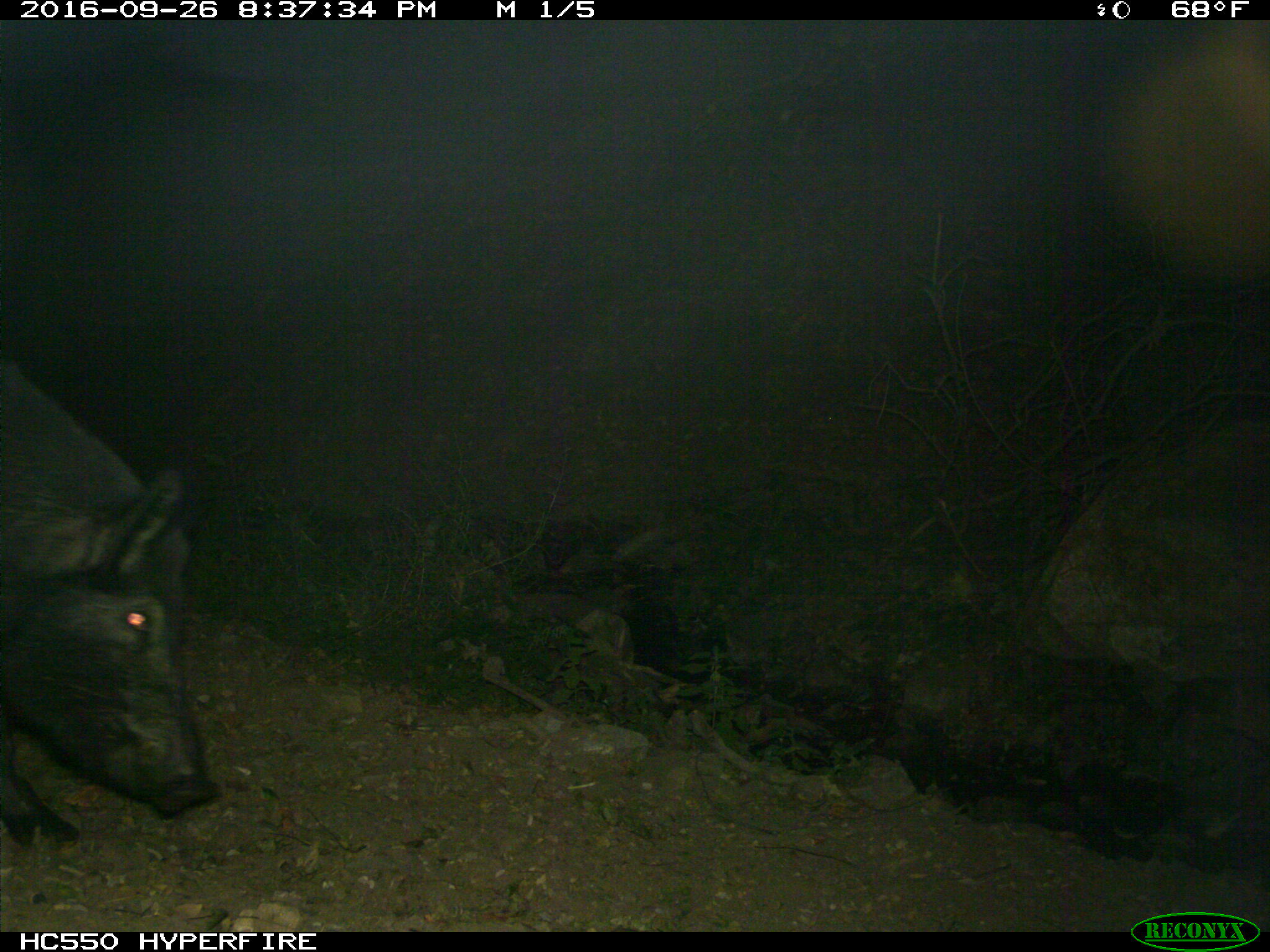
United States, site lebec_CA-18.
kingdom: Animalia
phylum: Chordata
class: Mammalia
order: Artiodactyla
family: Suidae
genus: Sus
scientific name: Sus scrofa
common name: wild boar